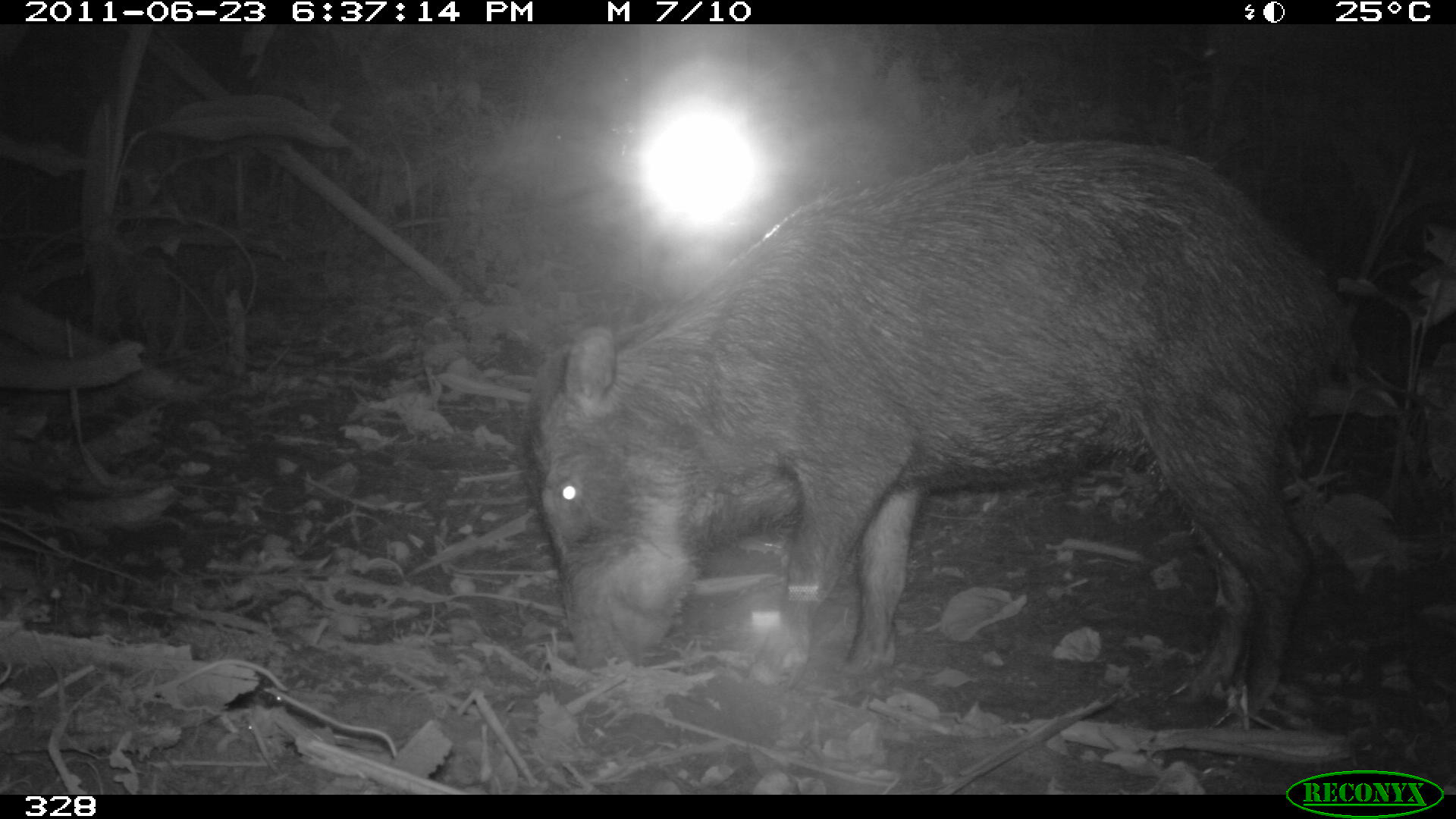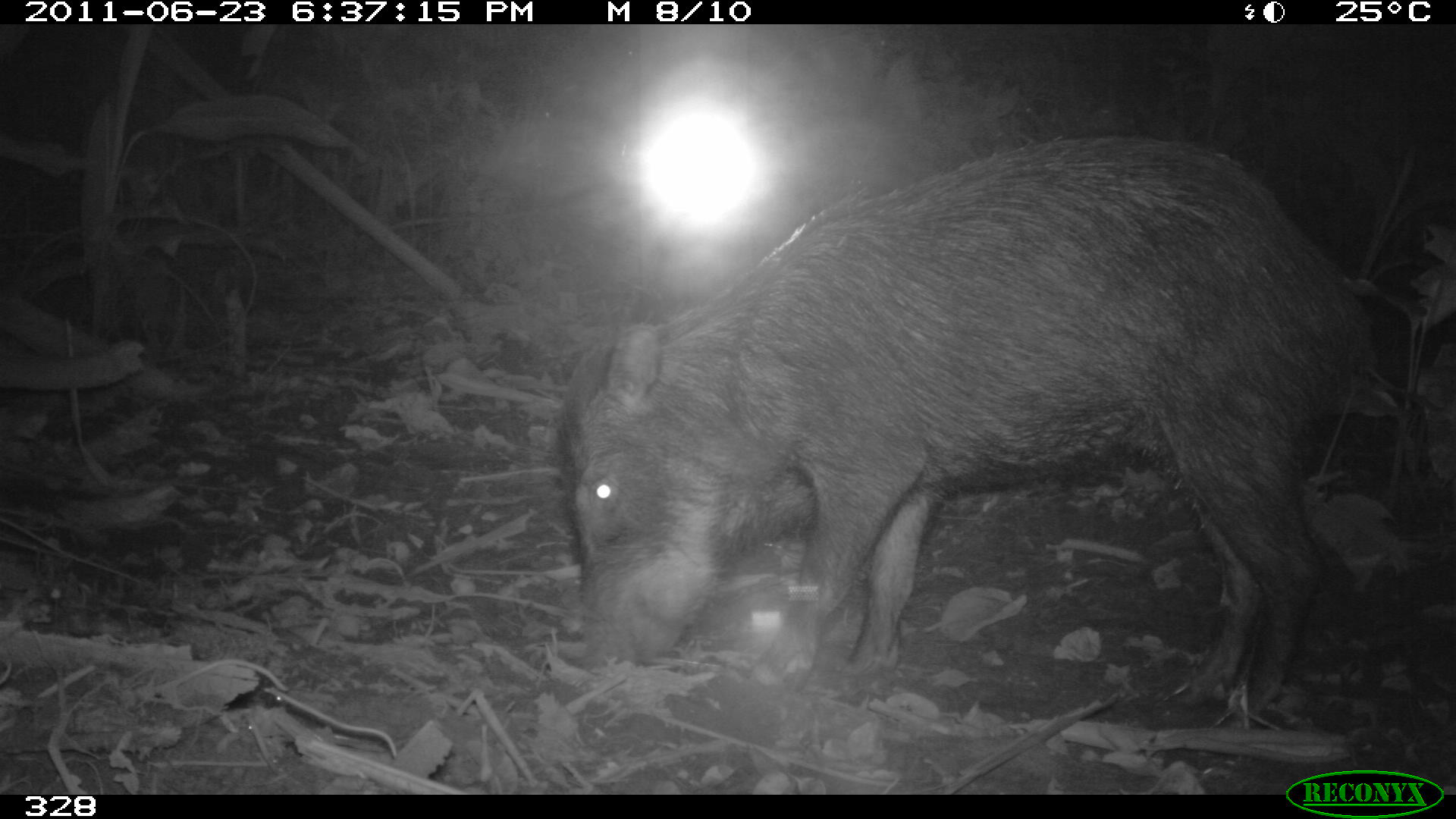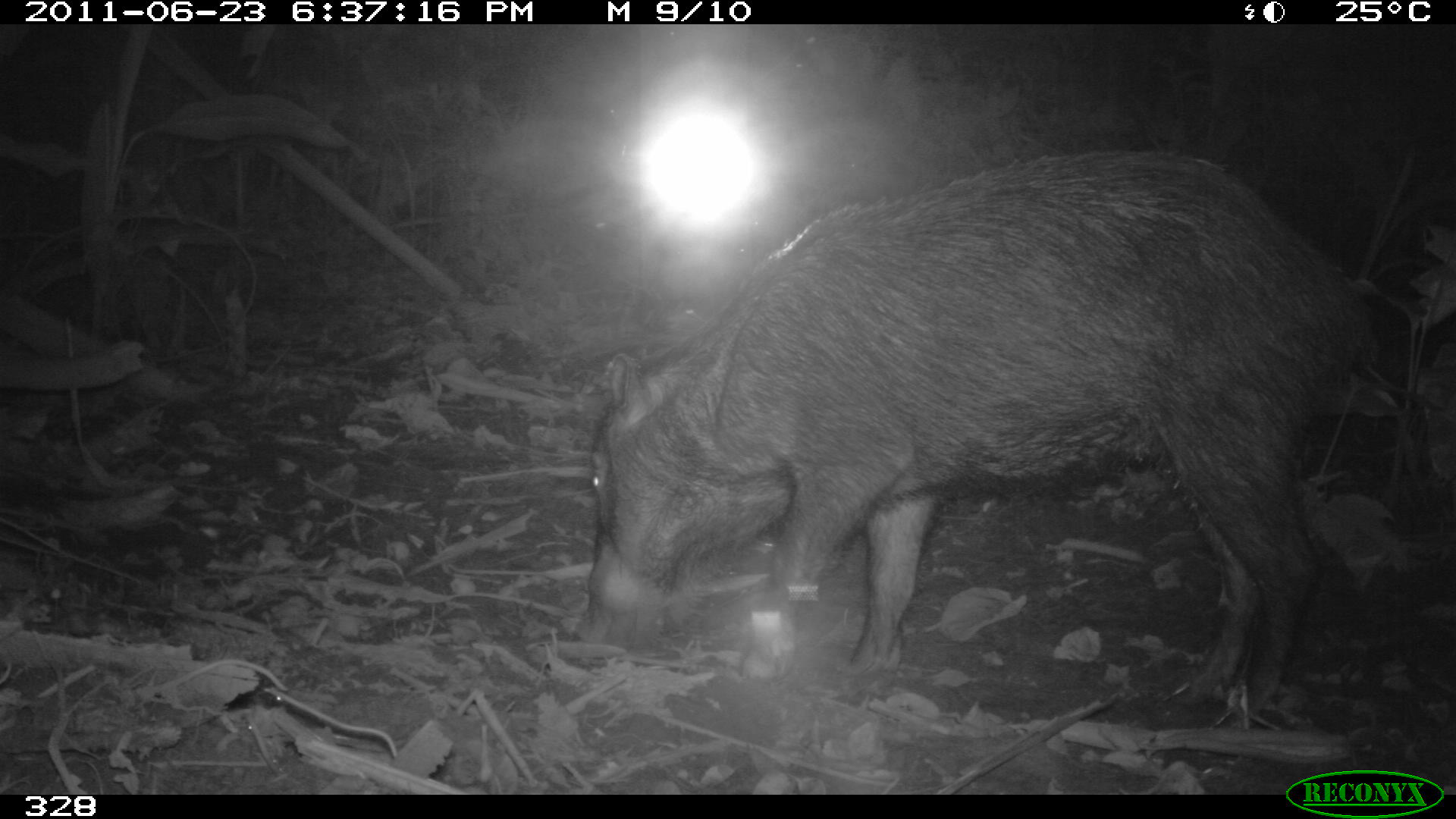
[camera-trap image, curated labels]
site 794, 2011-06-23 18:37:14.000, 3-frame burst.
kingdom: Animalia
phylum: Chordata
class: Mammalia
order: Artiodactyla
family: Tayassuidae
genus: Tayassu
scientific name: Tayassu pecari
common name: white-lipped peccary